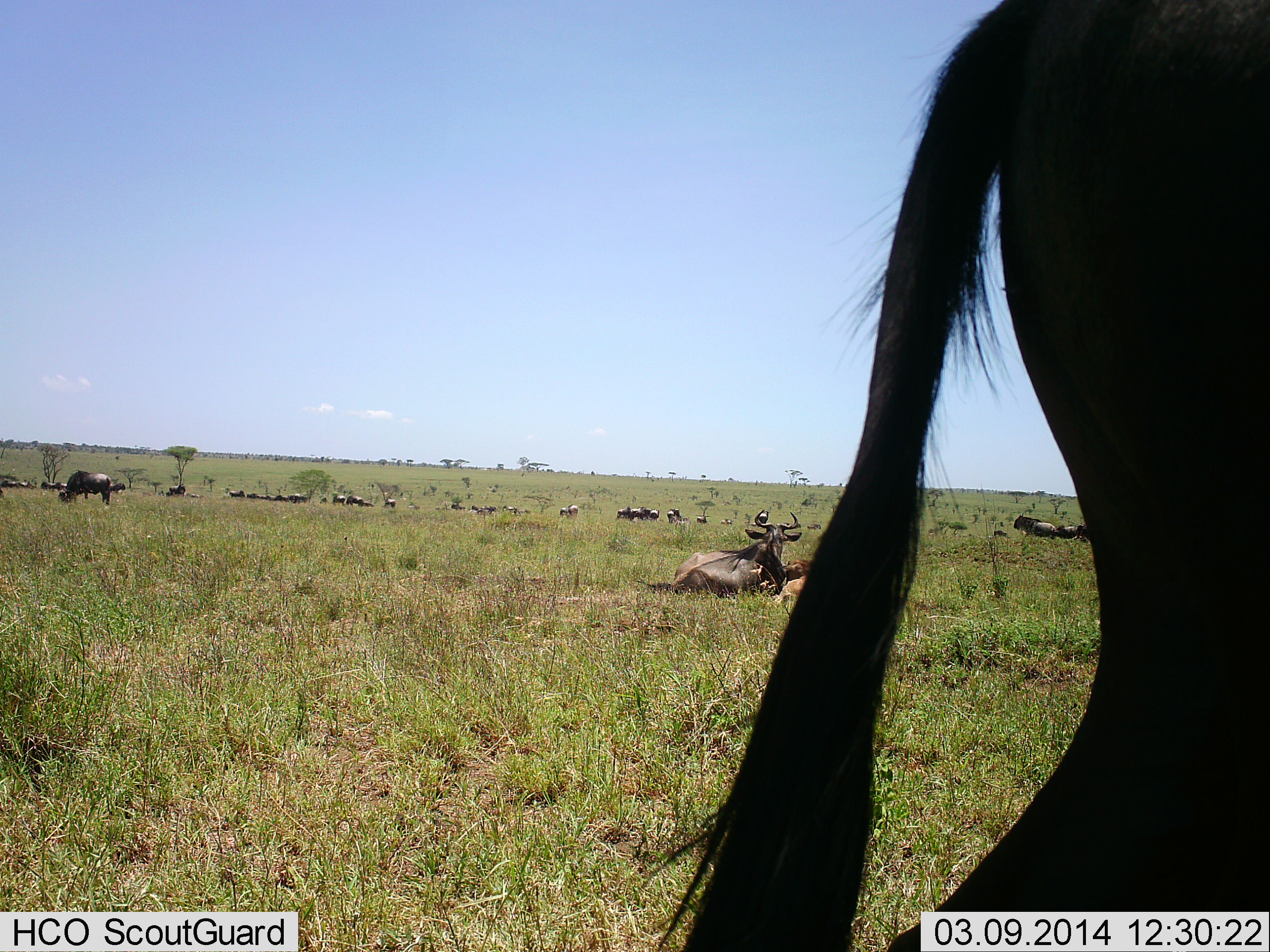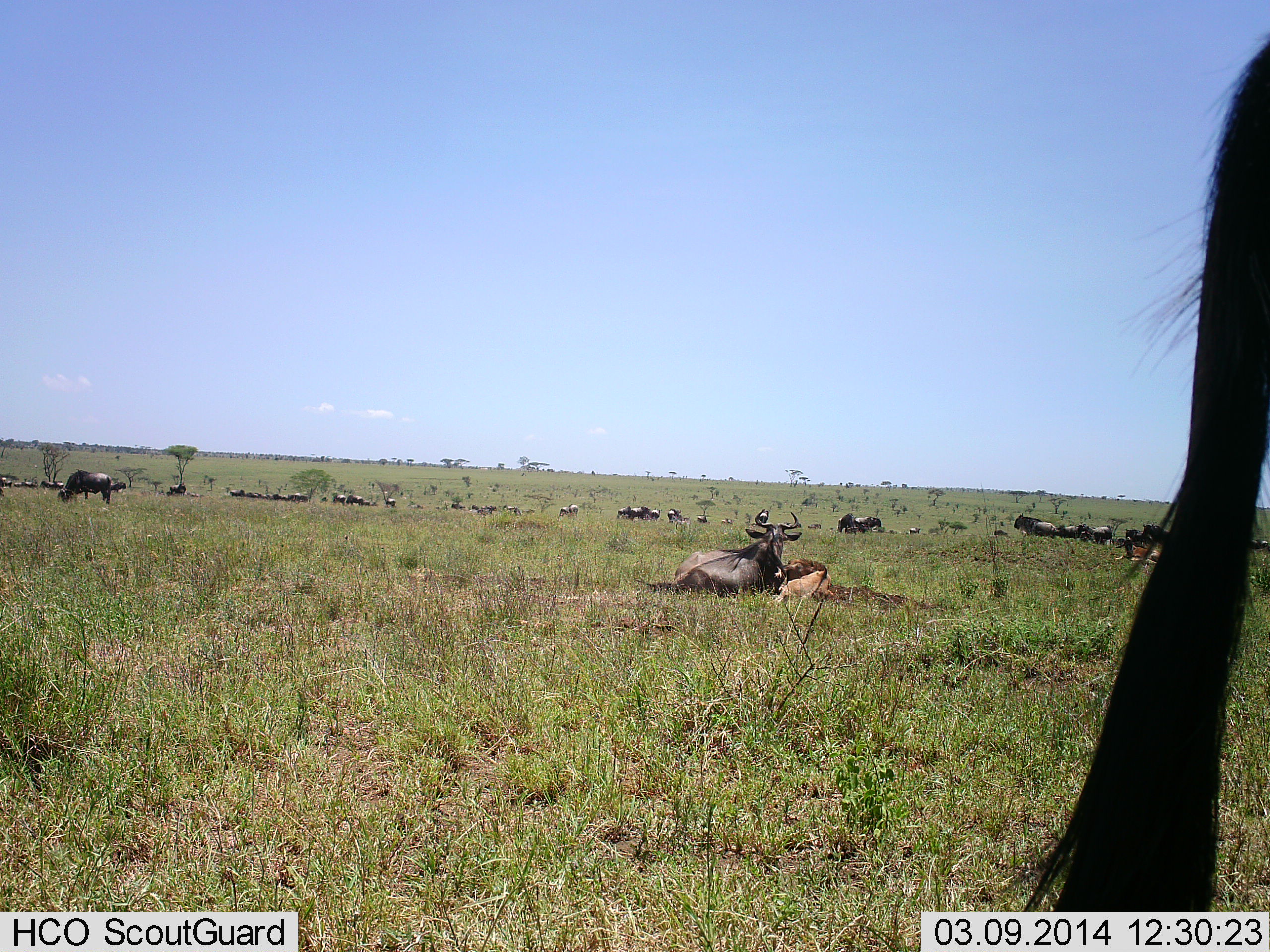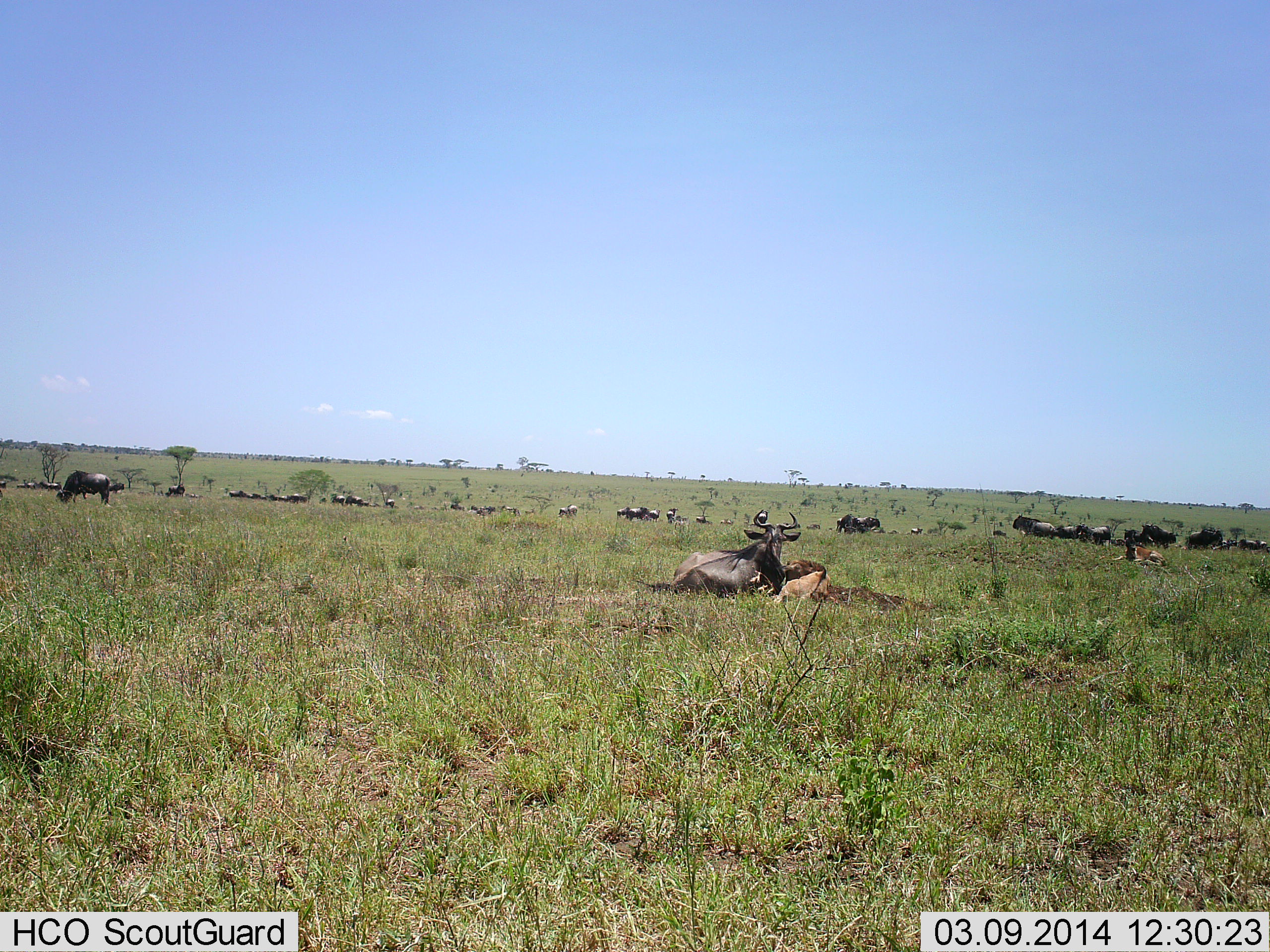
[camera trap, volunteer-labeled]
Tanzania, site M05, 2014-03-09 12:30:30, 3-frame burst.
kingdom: Animalia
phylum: Chordata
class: Mammalia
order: Artiodactyla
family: Bovidae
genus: Connochaetes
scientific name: Connochaetes taurinus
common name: blue wildebeest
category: wildebeest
Wildebeest (blue wildebeest) (Connochaetes taurinus), count 11-50. Behavior (volunteer vote fractions): standing 60%, resting 100%, moving 30%, interacting 0%. Young present (vote fraction): 10%. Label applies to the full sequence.